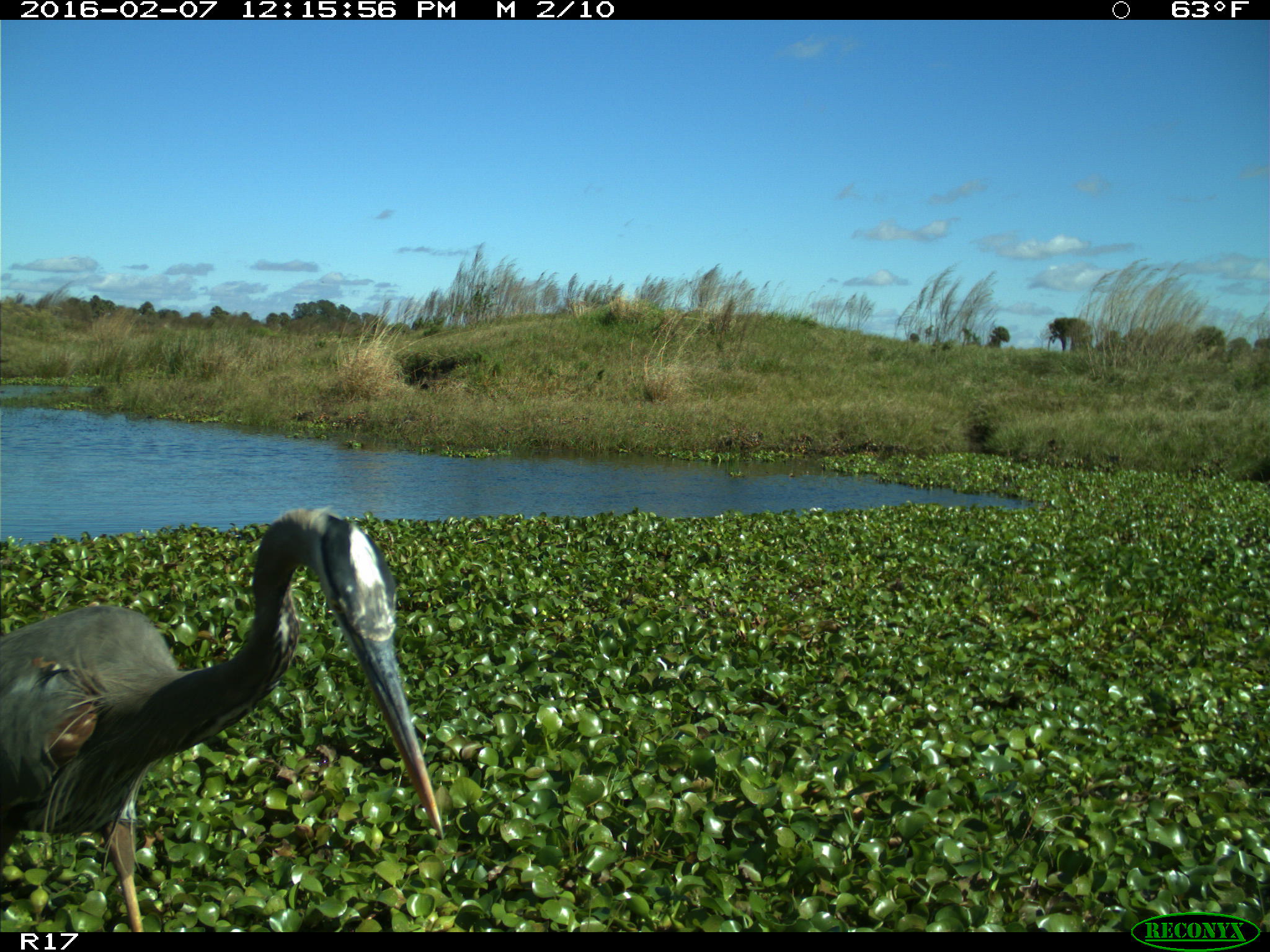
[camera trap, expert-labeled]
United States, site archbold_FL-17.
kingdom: Animalia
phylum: Chordata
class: Aves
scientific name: Aves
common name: birds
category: unidentified bird